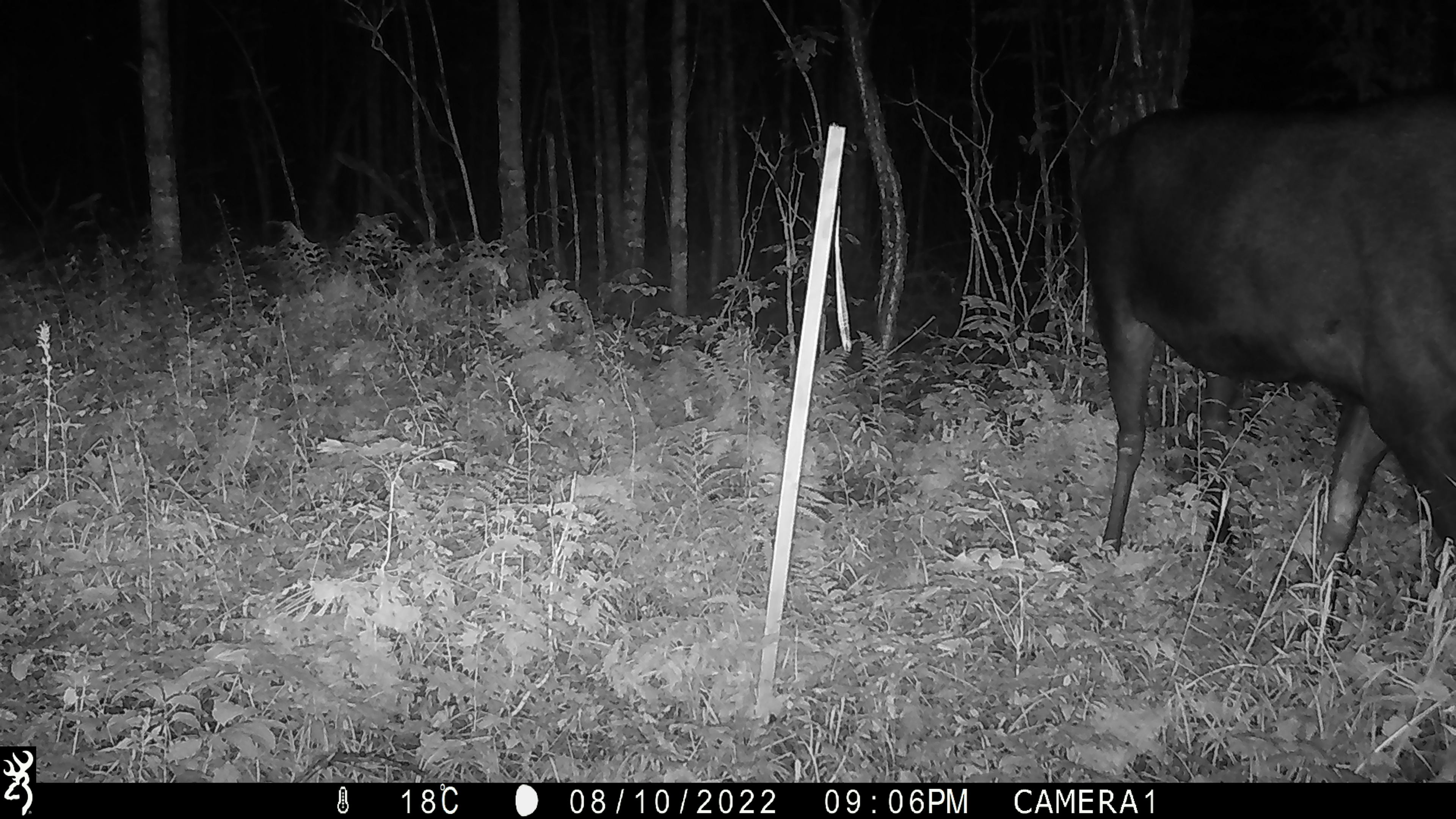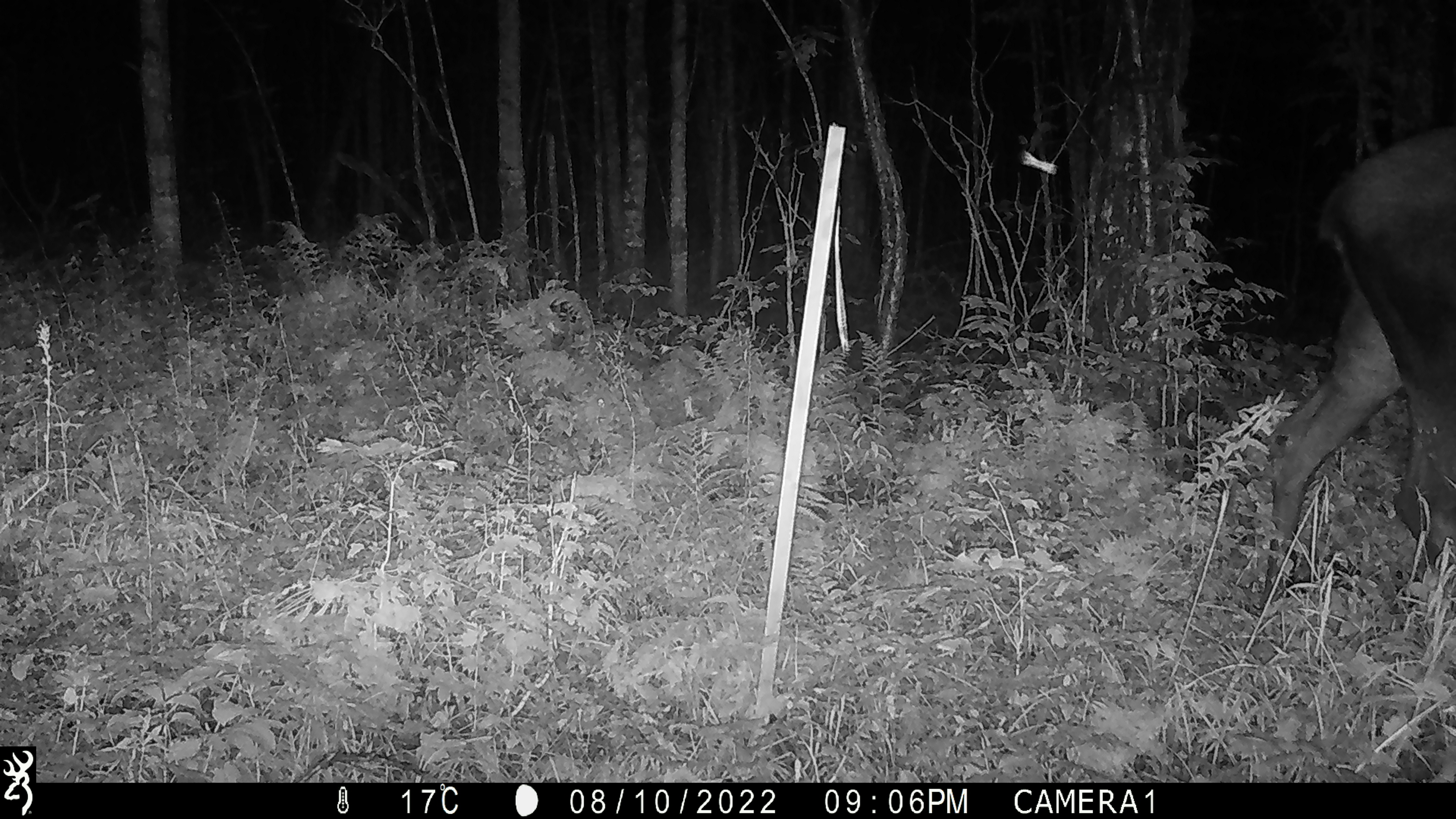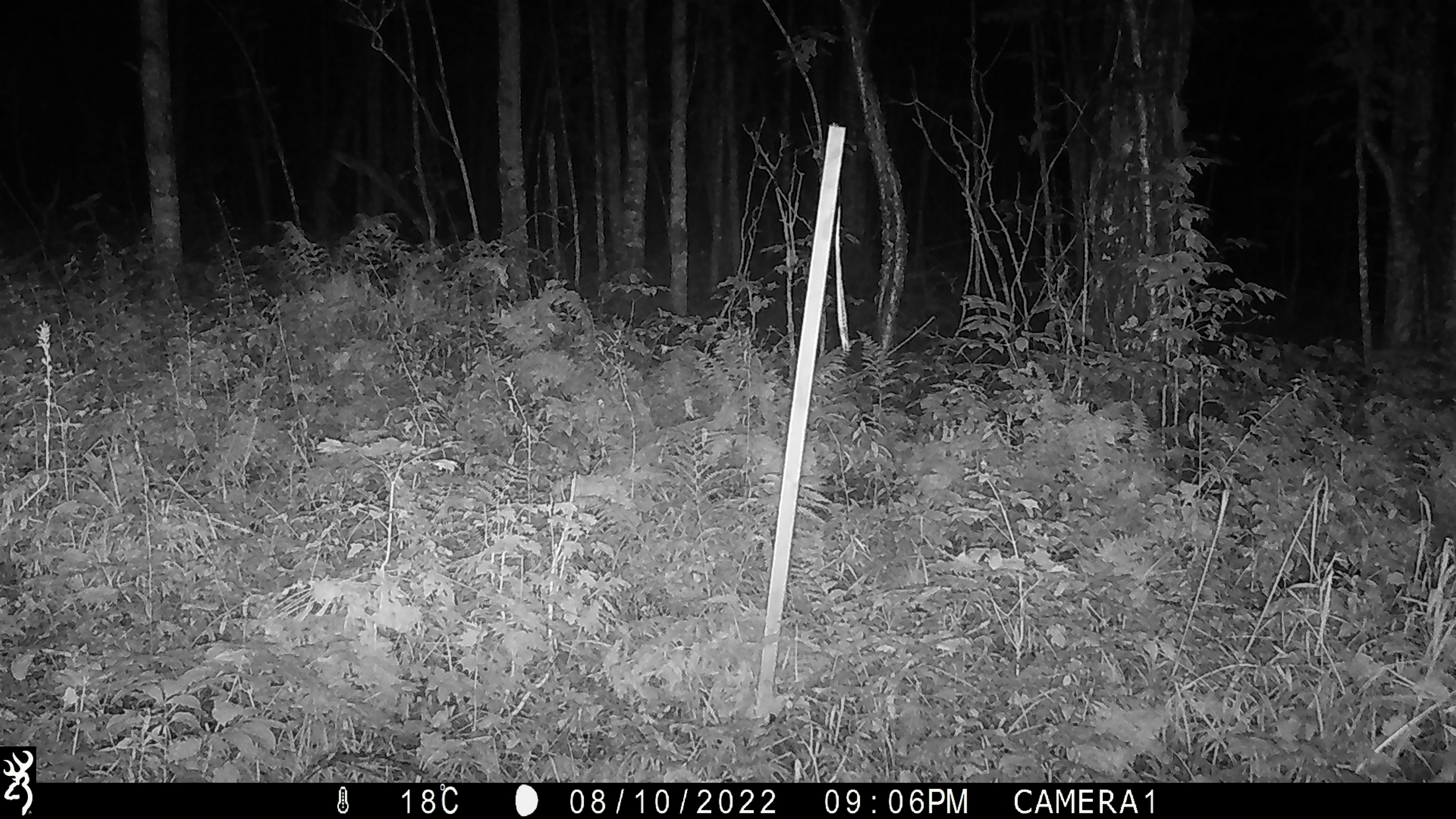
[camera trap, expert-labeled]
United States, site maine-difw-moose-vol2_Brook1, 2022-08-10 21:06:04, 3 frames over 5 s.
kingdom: Animalia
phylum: Chordata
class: Mammalia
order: Artiodactyla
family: Cervidae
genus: Alces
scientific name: Alces alces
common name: moose